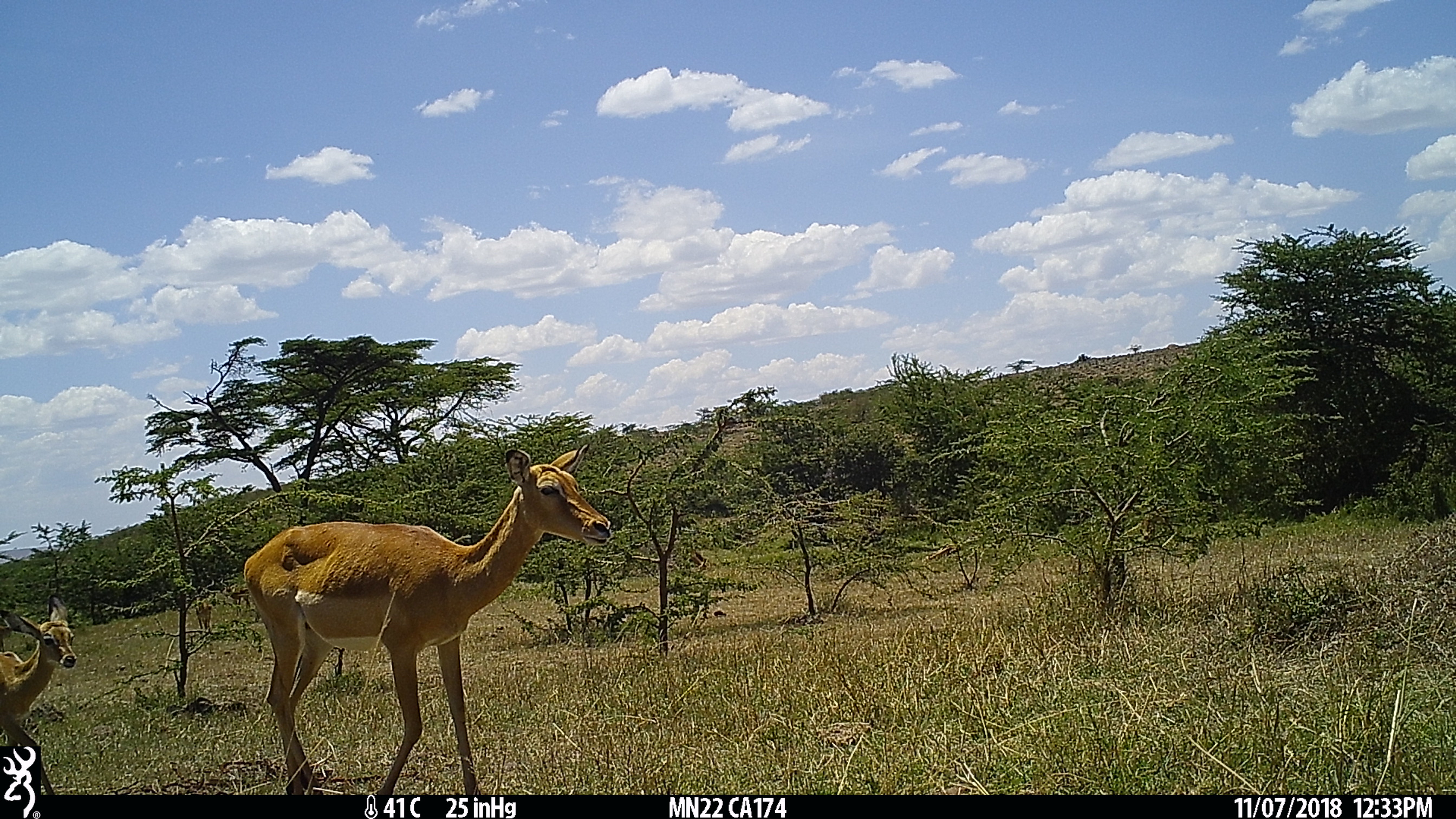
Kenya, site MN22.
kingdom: Animalia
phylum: Chordata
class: Mammalia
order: Artiodactyla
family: Bovidae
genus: Aepyceros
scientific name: Aepyceros melampus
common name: impala